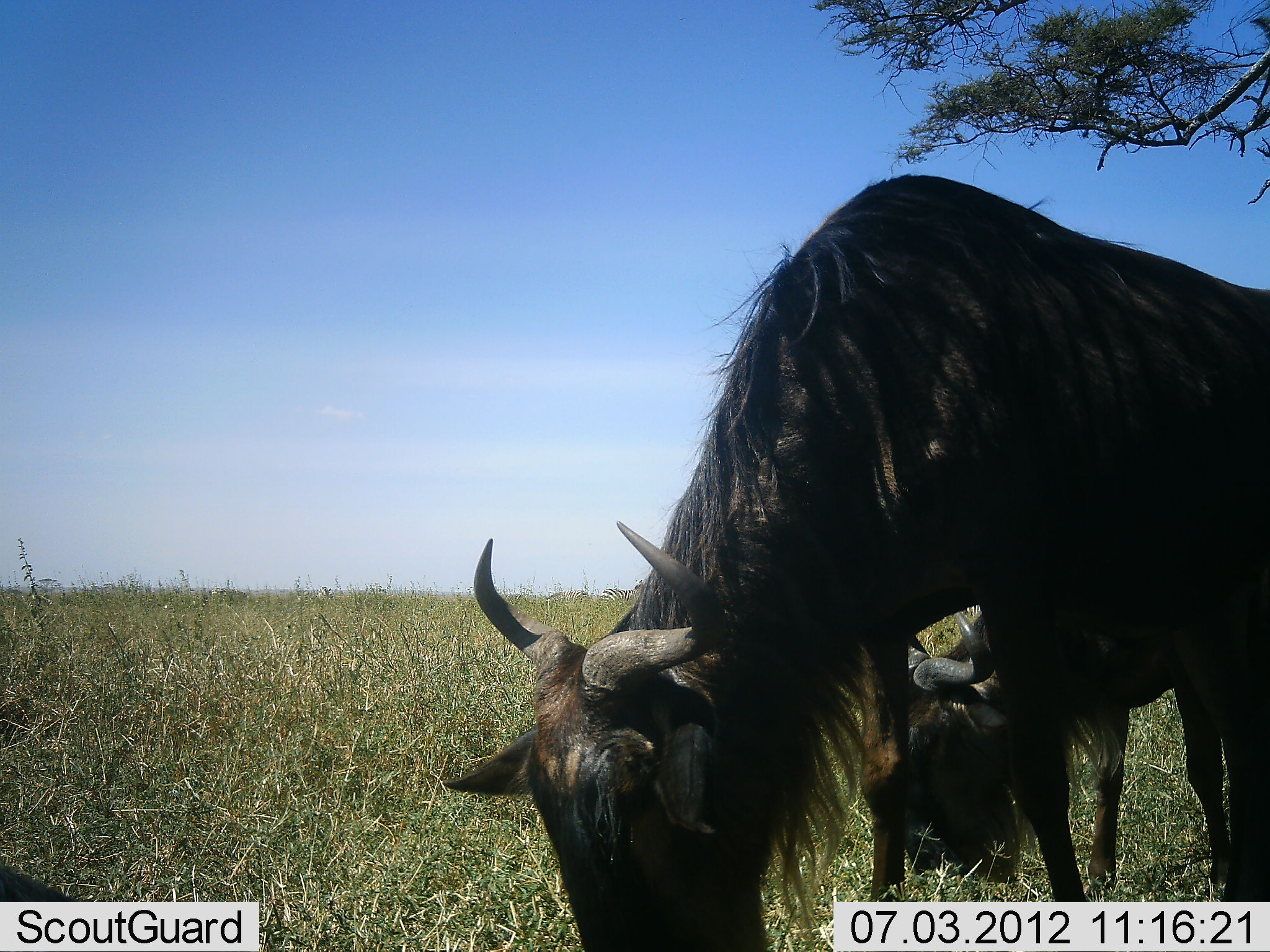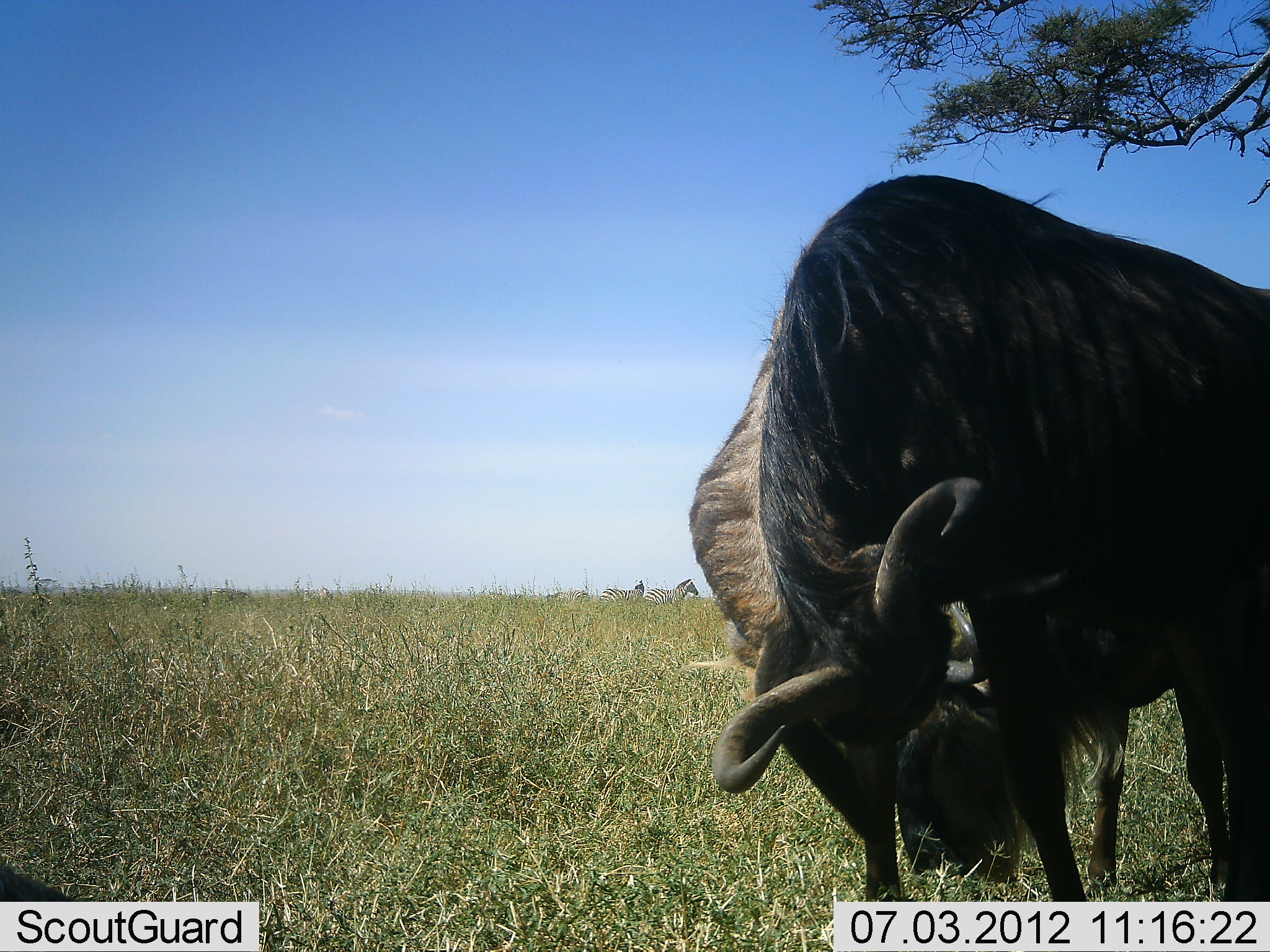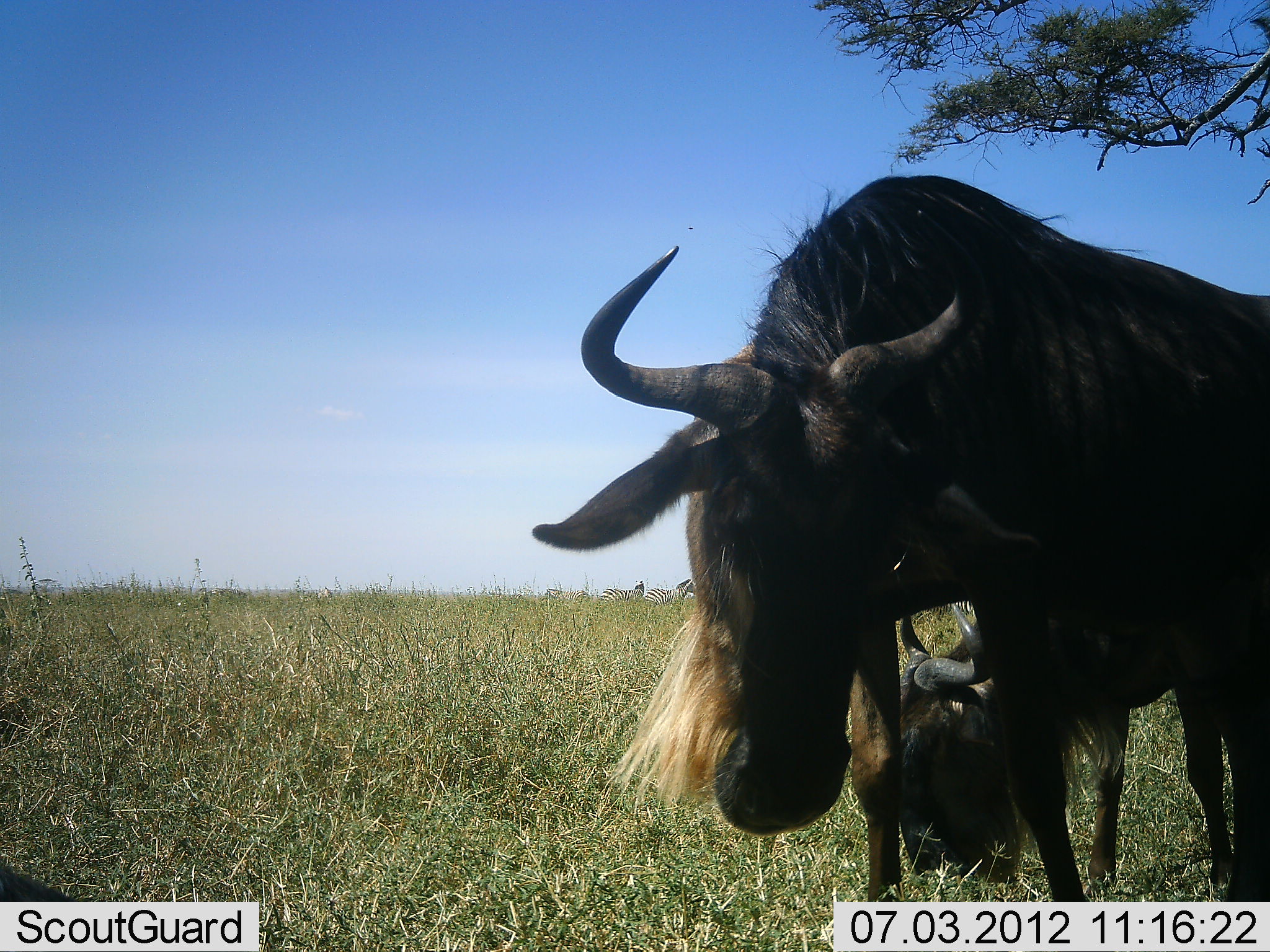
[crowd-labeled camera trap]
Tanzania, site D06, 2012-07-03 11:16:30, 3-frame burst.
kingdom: Animalia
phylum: Chordata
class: Mammalia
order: Artiodactyla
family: Bovidae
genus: Connochaetes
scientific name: Connochaetes taurinus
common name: blue wildebeest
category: wildebeest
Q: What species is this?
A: Wildebeest (blue wildebeest) (Connochaetes taurinus).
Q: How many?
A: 2.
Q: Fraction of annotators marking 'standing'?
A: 53%.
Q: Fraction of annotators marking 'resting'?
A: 24%.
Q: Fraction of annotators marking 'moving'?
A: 0%.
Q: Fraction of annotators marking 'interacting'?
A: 12%.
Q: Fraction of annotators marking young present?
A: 24%.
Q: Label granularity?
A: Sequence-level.